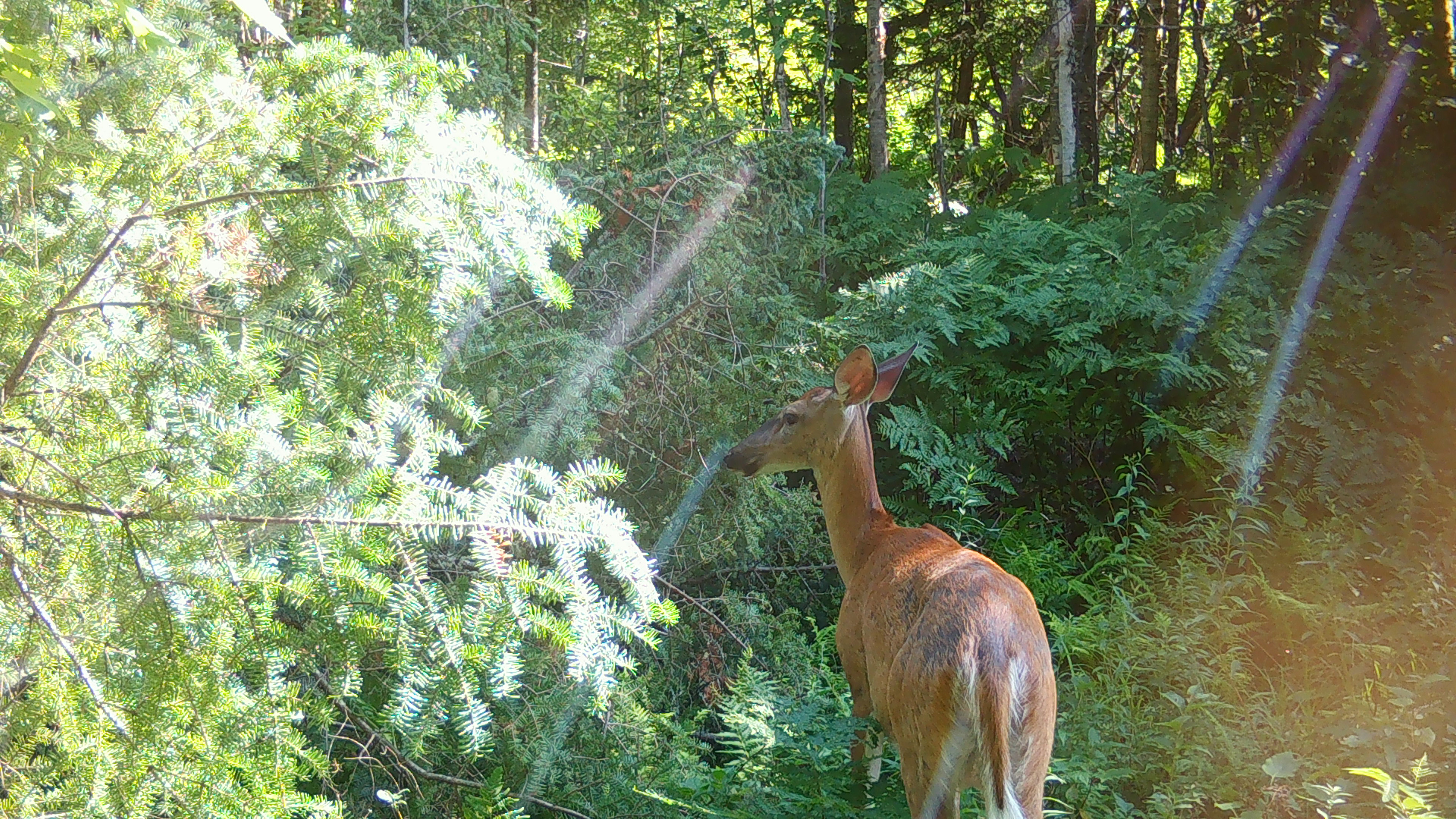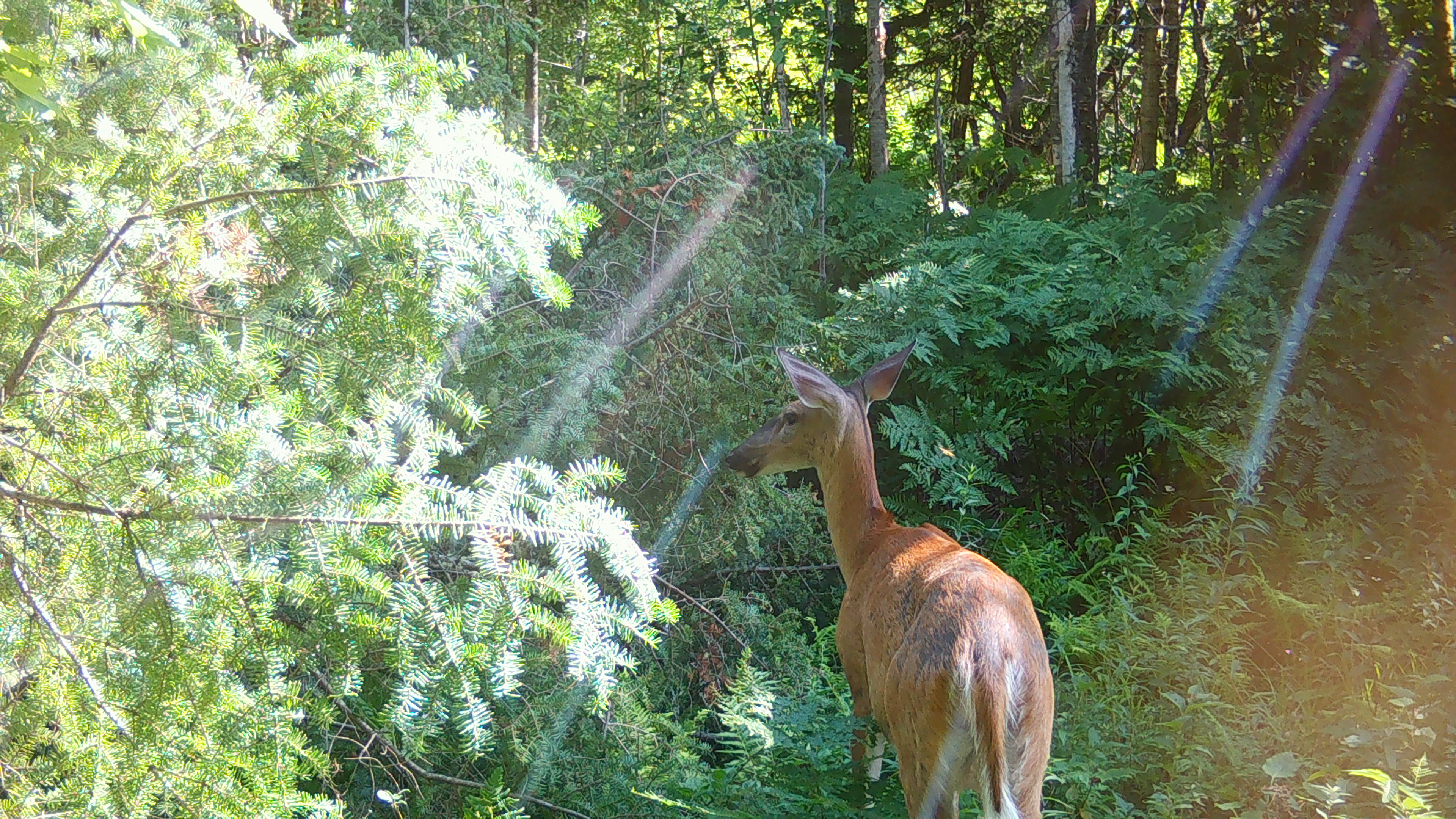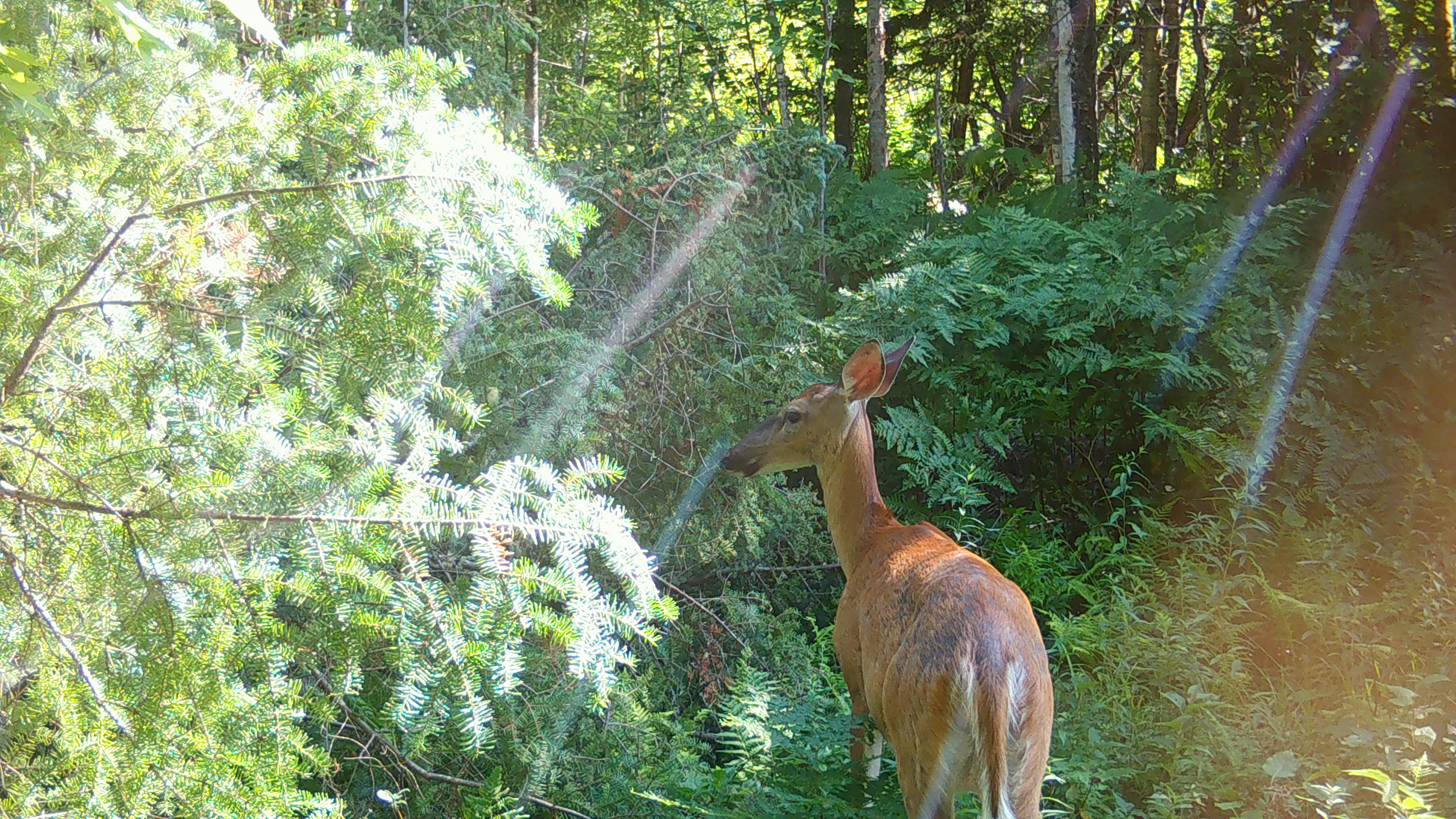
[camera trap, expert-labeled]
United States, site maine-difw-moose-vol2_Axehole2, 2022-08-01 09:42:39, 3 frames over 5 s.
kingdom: Animalia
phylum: Chordata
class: Mammalia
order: Artiodactyla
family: Cervidae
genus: Odocoileus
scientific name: Odocoileus virginianus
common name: white-tailed deer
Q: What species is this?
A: White-tailed deer (Odocoileus virginianus).